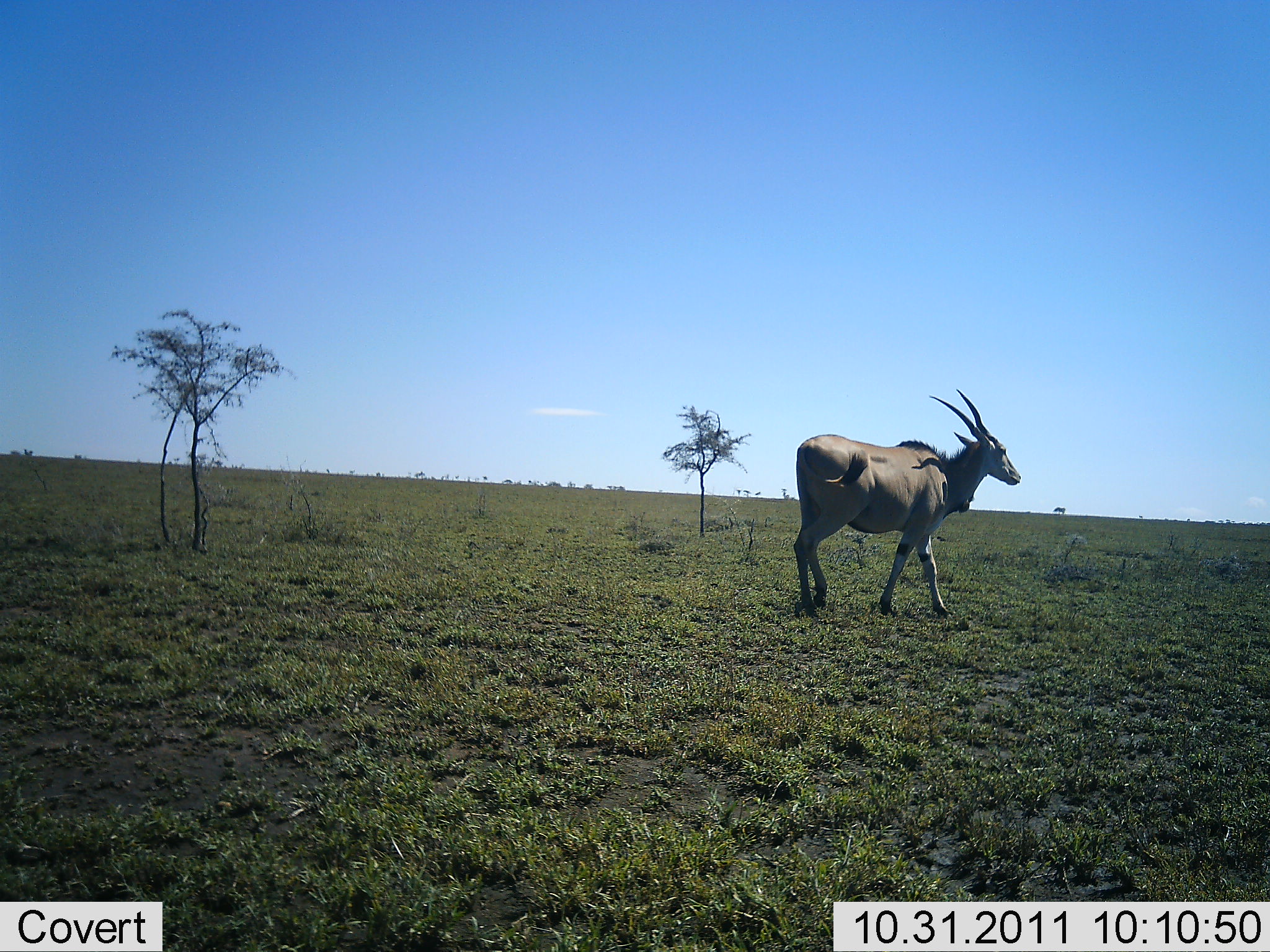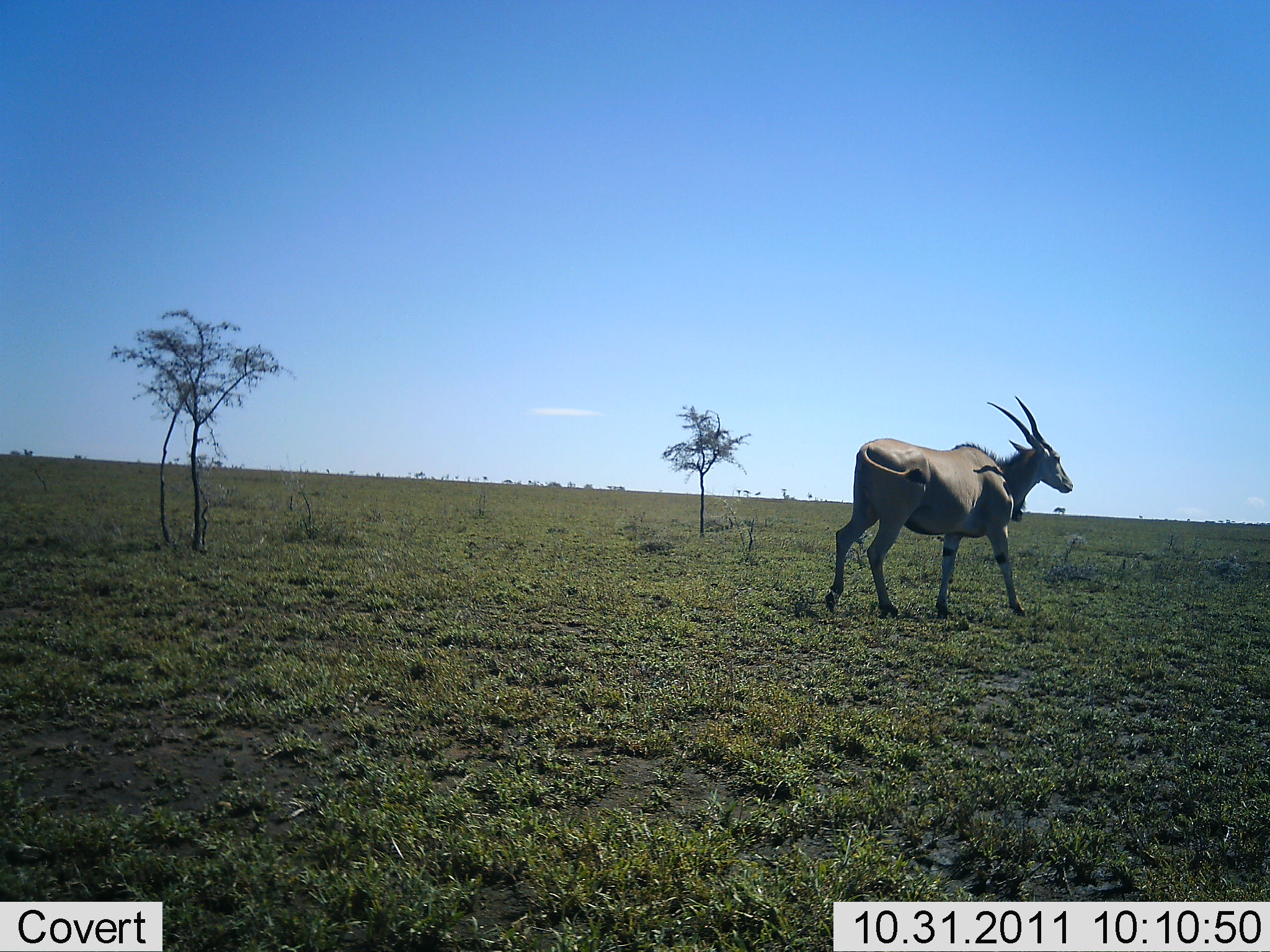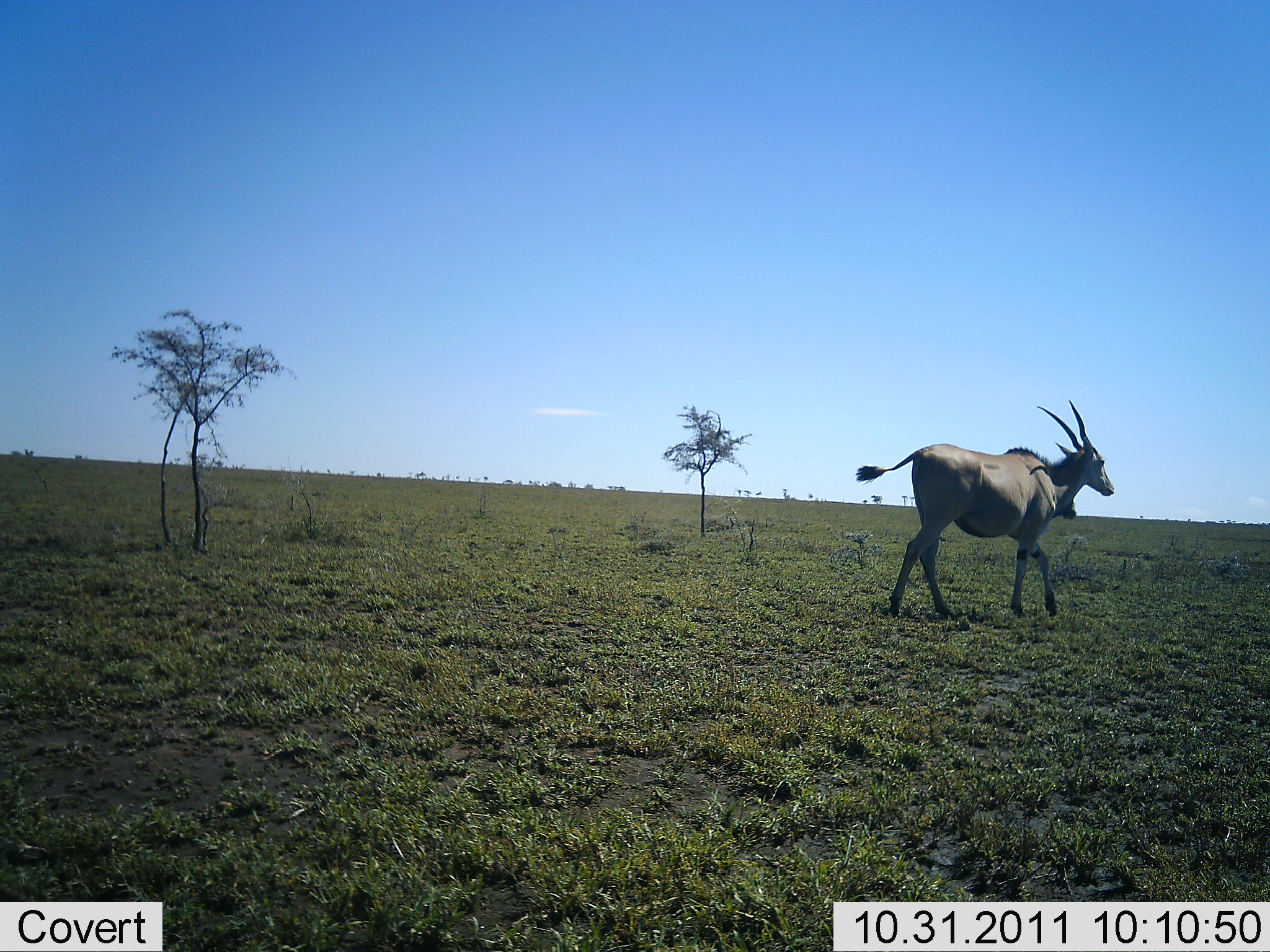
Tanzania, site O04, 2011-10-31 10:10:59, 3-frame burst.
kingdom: Animalia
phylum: Chordata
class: Mammalia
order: Artiodactyla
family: Bovidae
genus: Tragelaphus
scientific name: Tragelaphus oryx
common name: eland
Eland (Tragelaphus oryx), count 1. Behavior (volunteer vote fractions): standing 0%, resting 0%, moving 100%, interacting 0%. Young present (vote fraction): 0%. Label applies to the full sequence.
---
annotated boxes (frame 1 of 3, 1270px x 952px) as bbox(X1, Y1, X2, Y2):
animal: bbox(796, 387, 1022, 627); bbox(1052, 505, 1066, 516)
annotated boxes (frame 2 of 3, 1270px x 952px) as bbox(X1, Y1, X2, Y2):
animal: bbox(820, 393, 1075, 622); bbox(1052, 505, 1066, 516)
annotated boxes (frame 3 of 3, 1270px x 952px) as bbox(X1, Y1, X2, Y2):
animal: bbox(854, 396, 1116, 623)